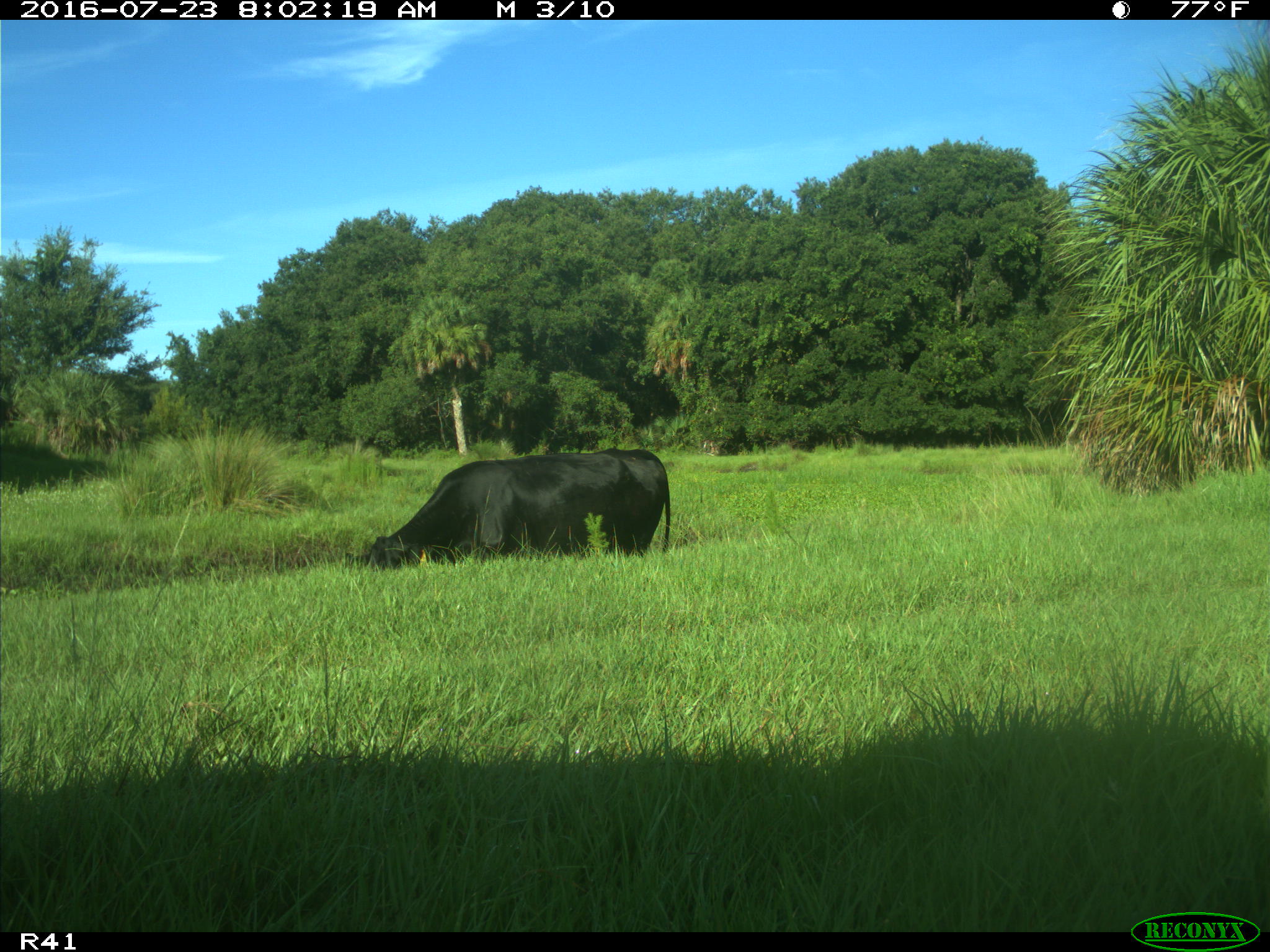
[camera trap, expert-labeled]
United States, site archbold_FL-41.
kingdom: Animalia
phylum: Chordata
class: Mammalia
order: Artiodactyla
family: Bovidae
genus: Bos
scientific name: Bos taurus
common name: domestic cow